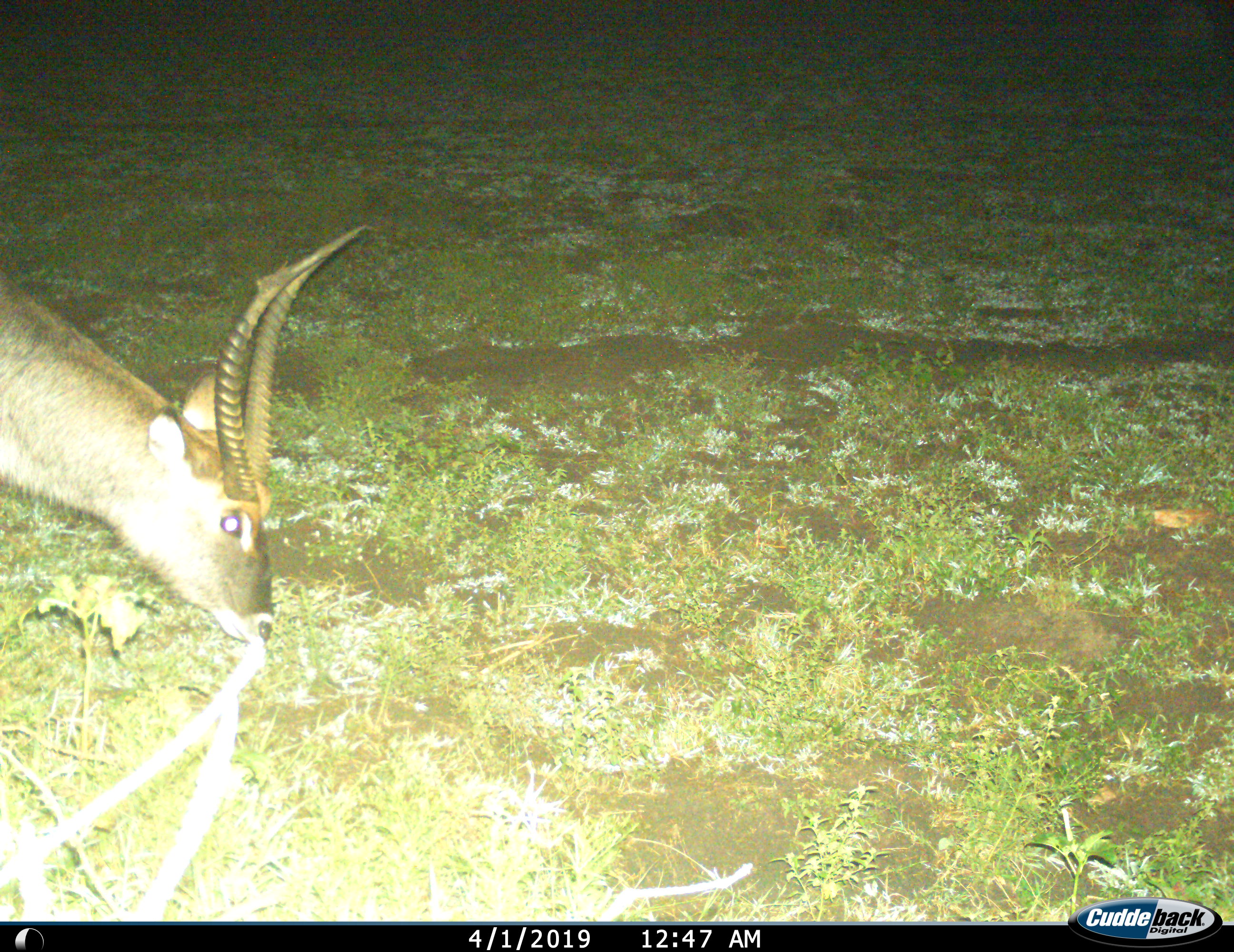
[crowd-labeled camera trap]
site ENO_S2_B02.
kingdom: Animalia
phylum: Chordata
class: Mammalia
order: Artiodactyla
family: Bovidae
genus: Kobus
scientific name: Kobus ellipsiprymnus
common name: waterbuck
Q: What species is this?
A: Waterbuck (Kobus ellipsiprymnus).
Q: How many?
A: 1.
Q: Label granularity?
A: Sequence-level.